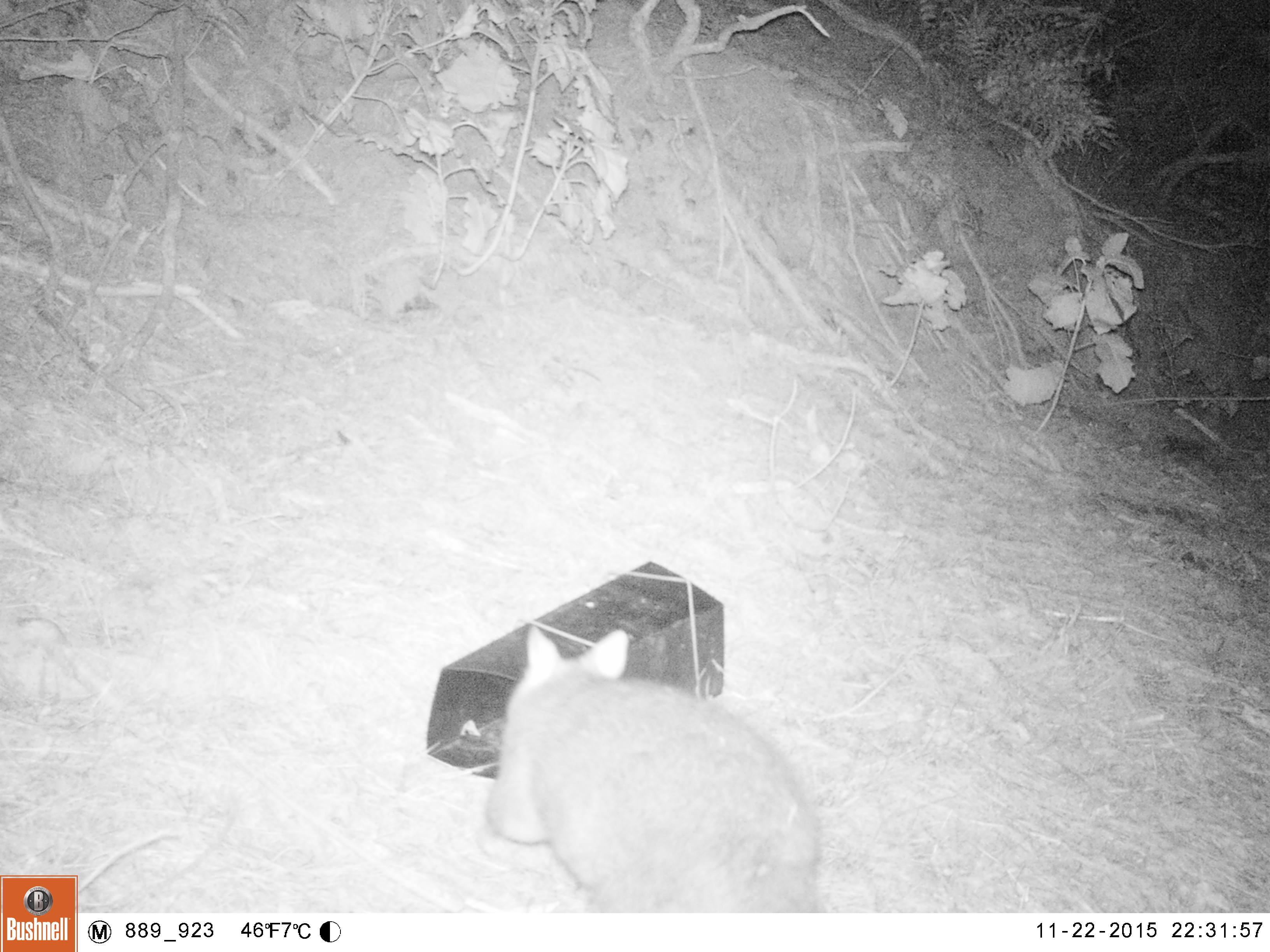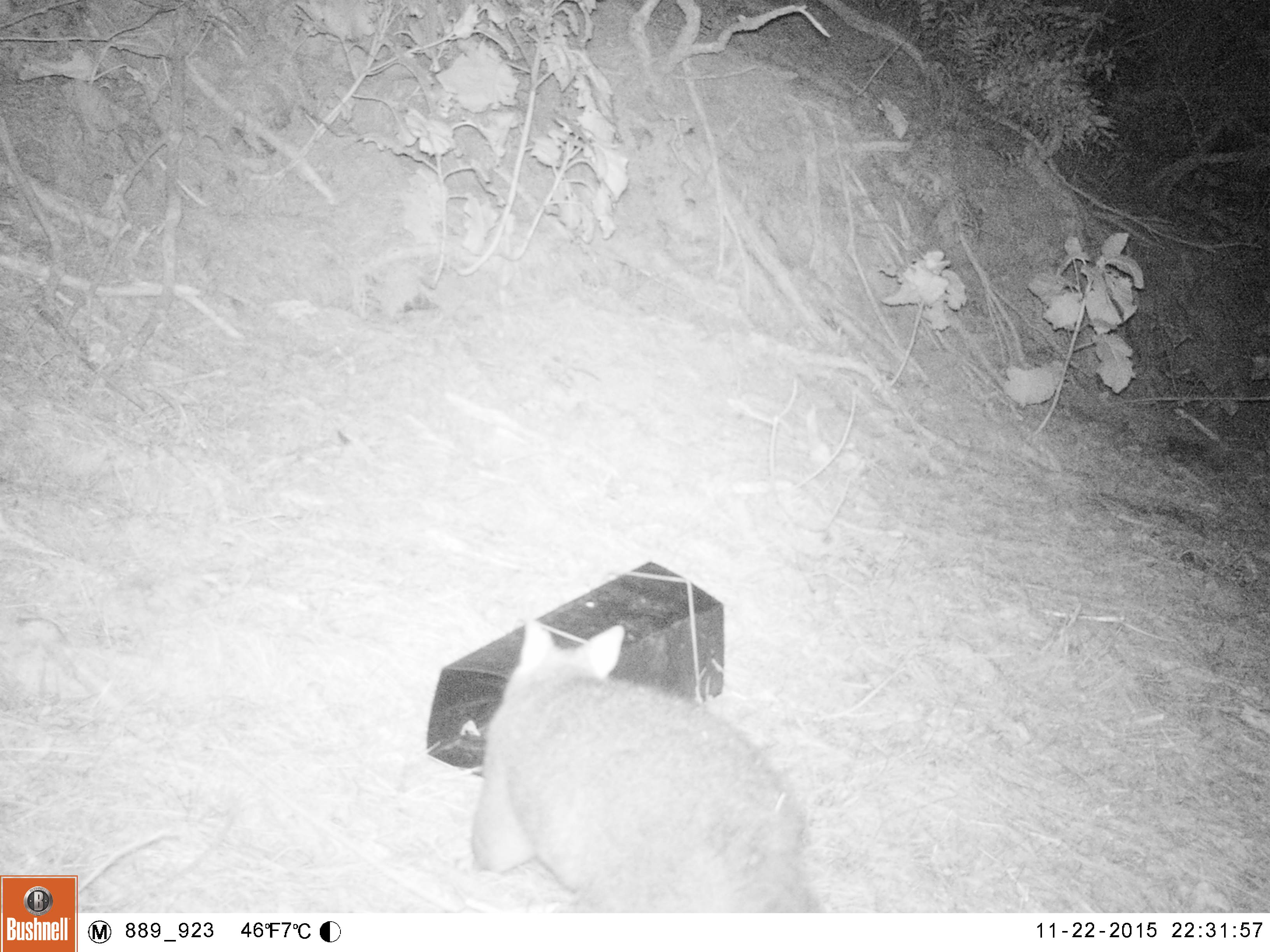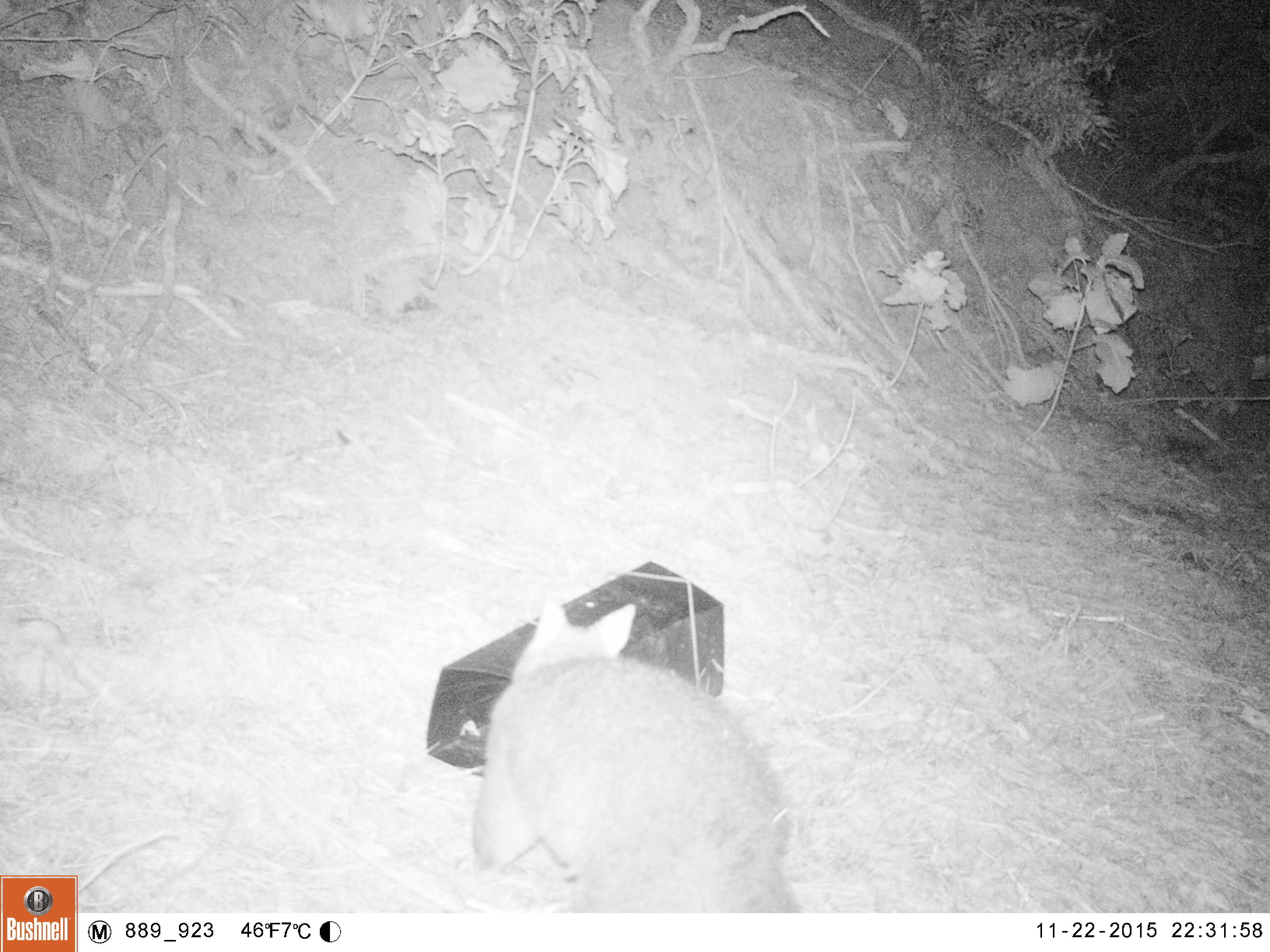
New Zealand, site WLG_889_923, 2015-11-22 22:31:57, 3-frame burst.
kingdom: Animalia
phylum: Chordata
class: Mammalia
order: Diprotodontia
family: Phalangeridae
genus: Trichosurus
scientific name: Trichosurus vulpecula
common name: common brushtail possum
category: possum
Possum (common brushtail possum) (Trichosurus vulpecula).